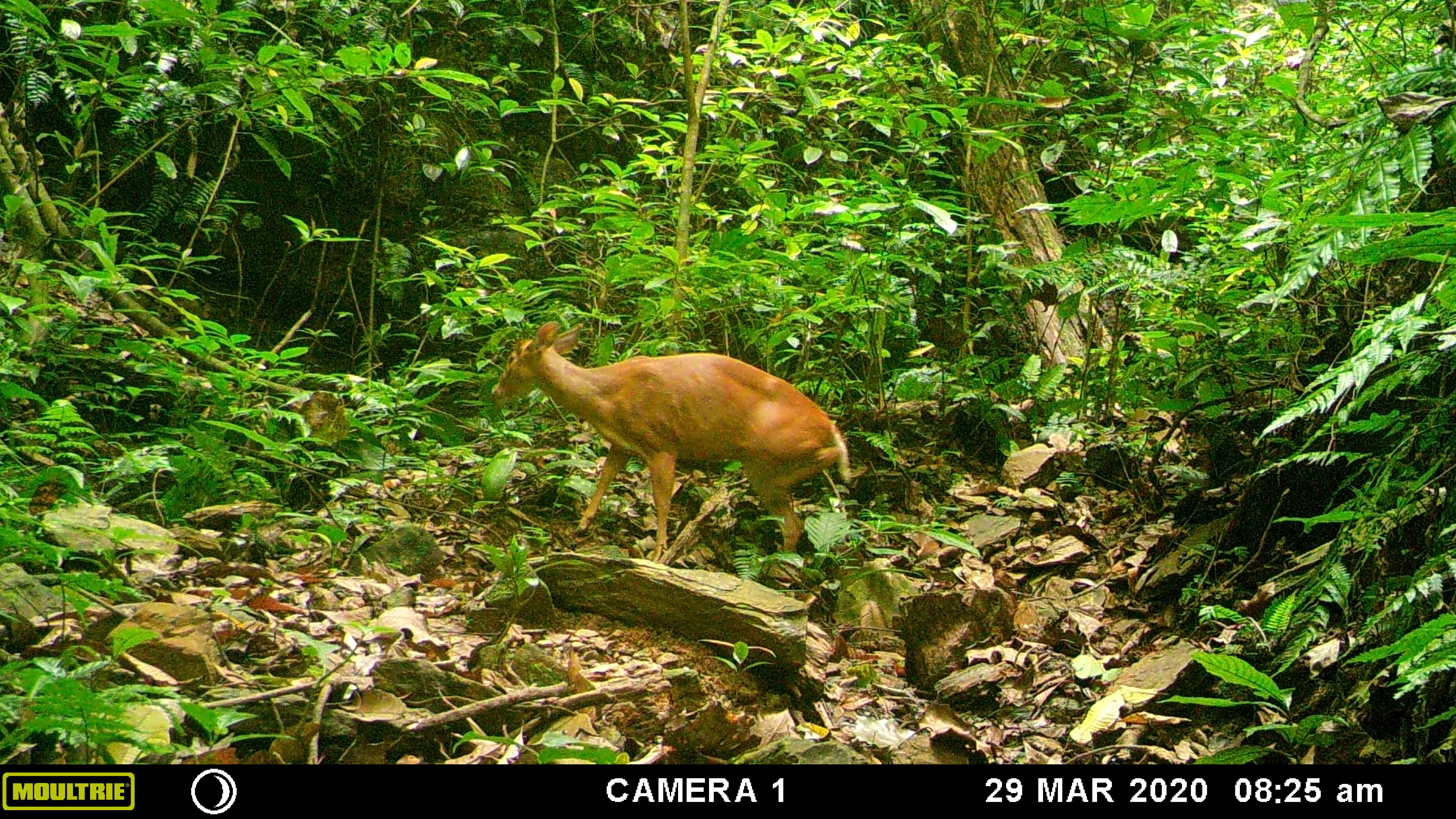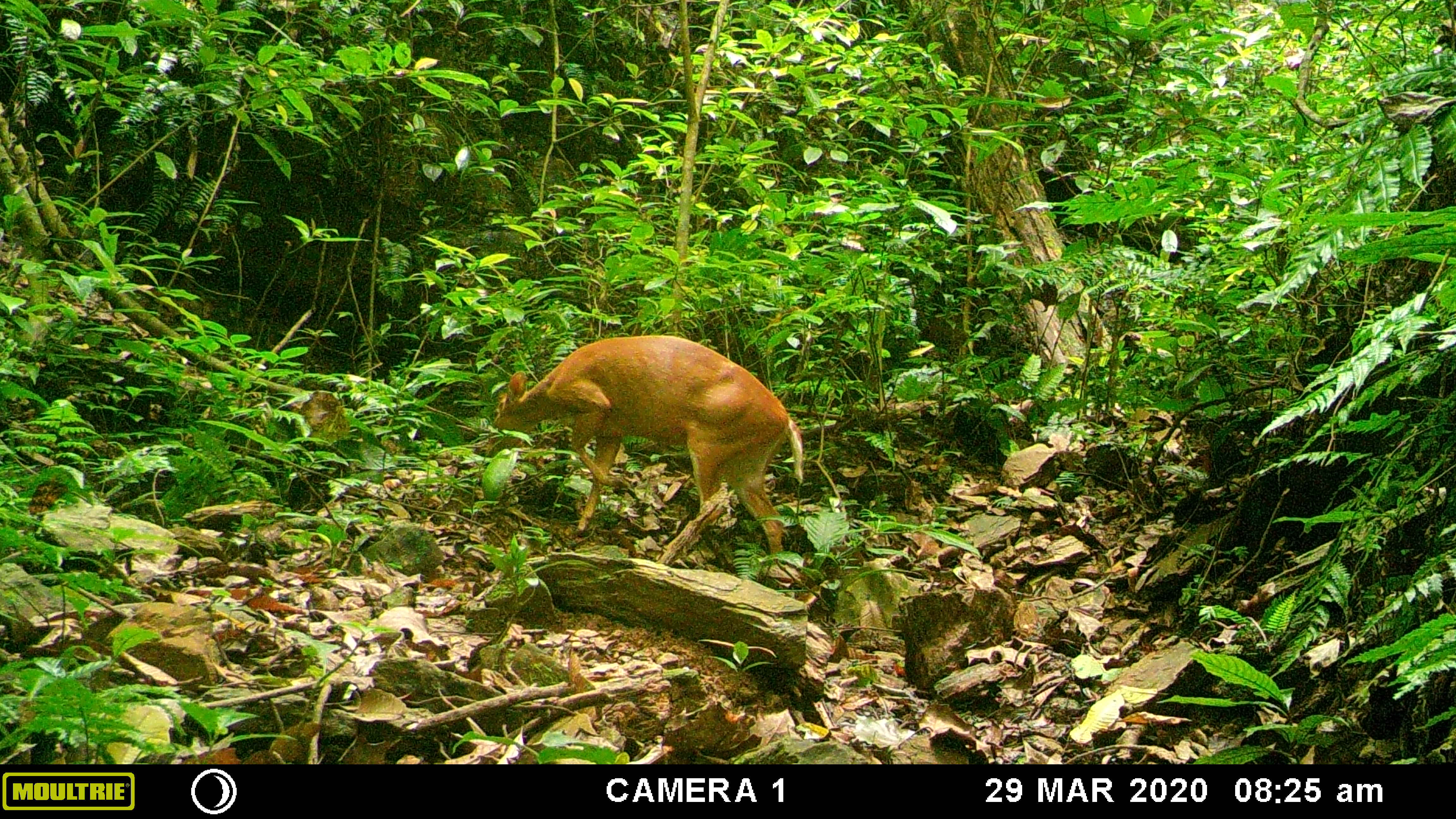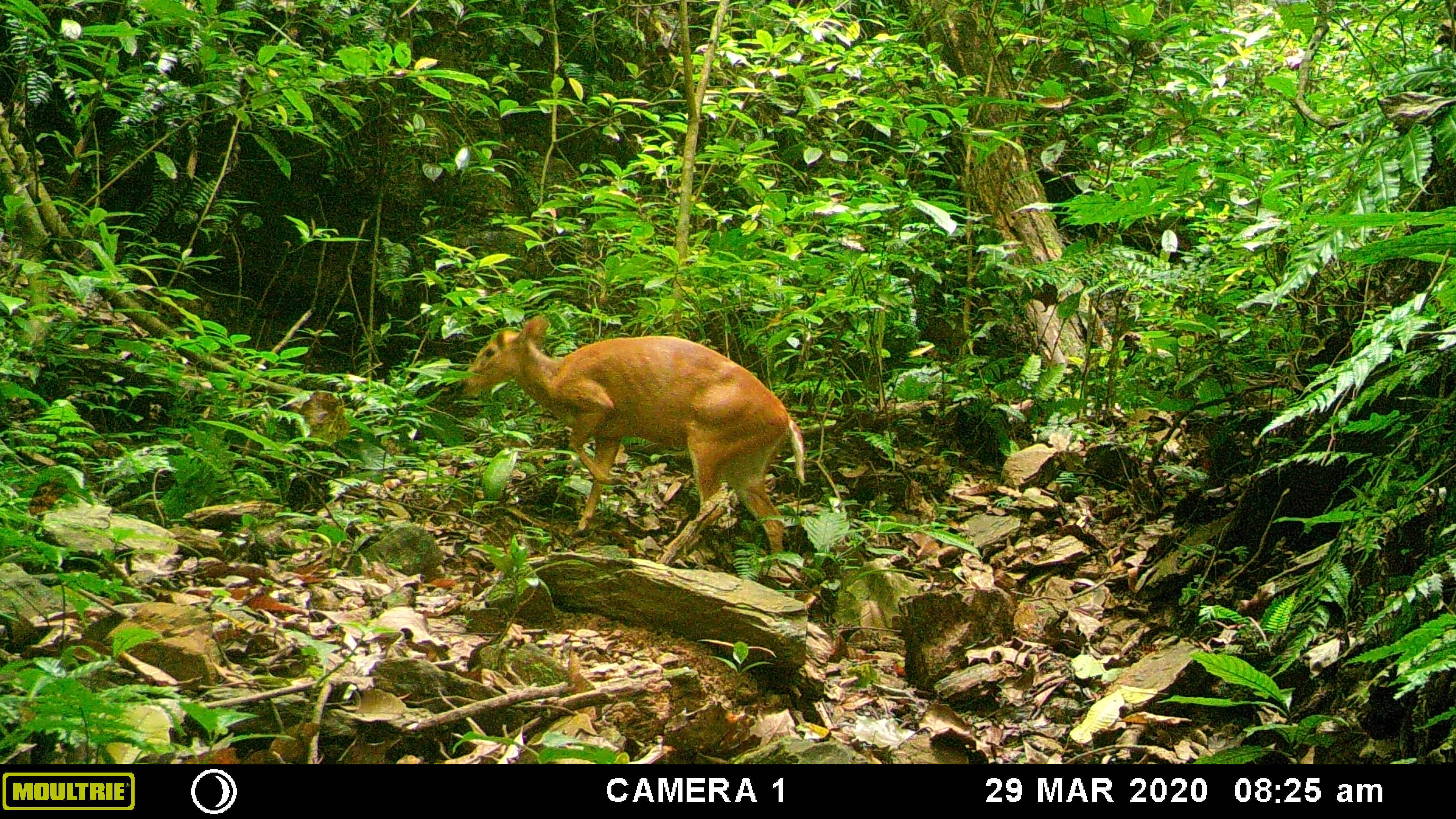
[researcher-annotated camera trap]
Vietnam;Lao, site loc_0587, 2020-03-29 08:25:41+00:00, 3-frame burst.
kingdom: Animalia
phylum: Chordata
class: Mammalia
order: Artiodactyla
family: Cervidae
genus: Muntiacus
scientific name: Muntiacus muntjak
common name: red muntjac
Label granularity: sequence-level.